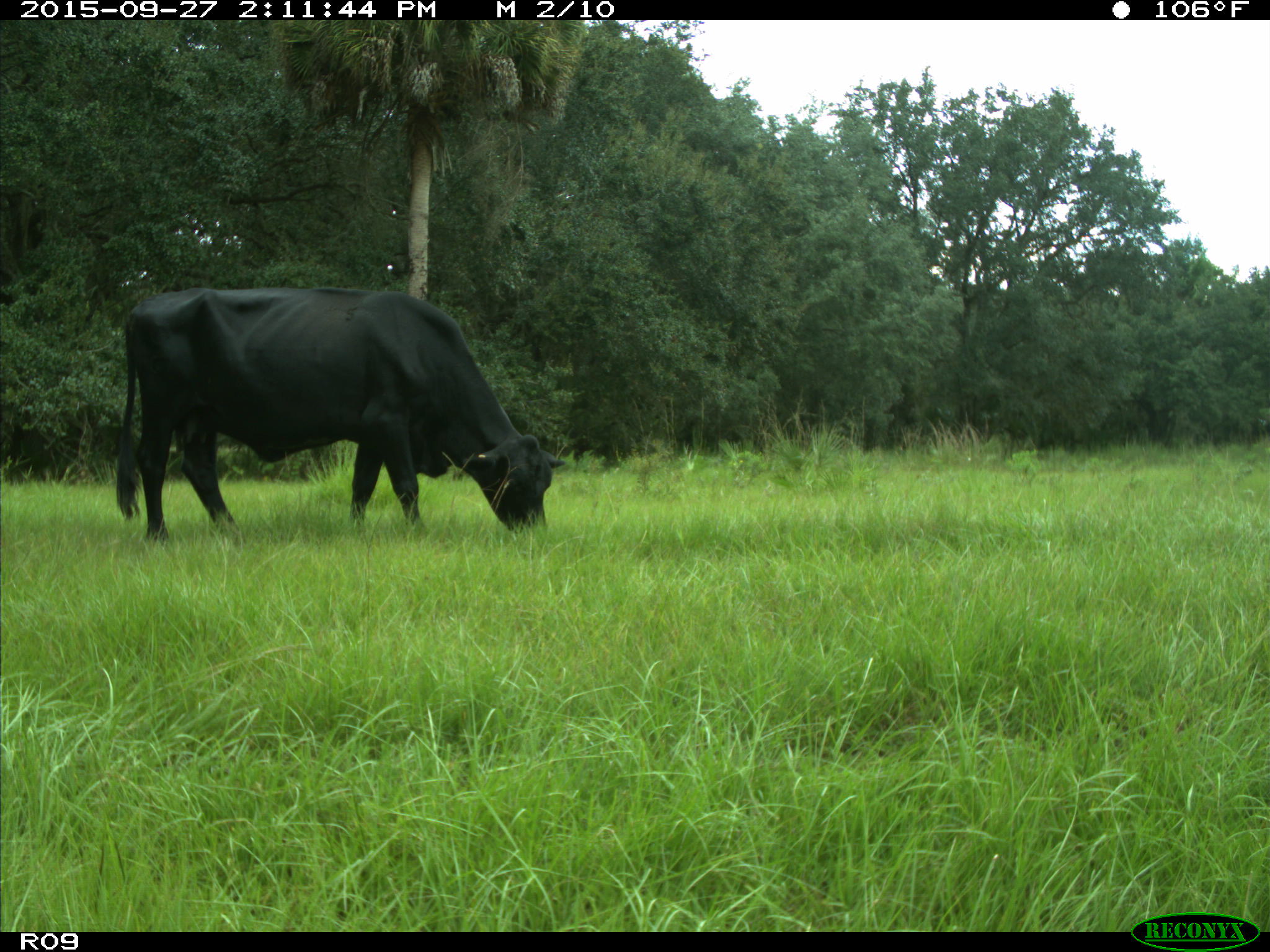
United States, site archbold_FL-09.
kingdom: Animalia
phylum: Chordata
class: Mammalia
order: Artiodactyla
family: Bovidae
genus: Bos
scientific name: Bos taurus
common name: domestic cow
Bos taurus (domestic cow).